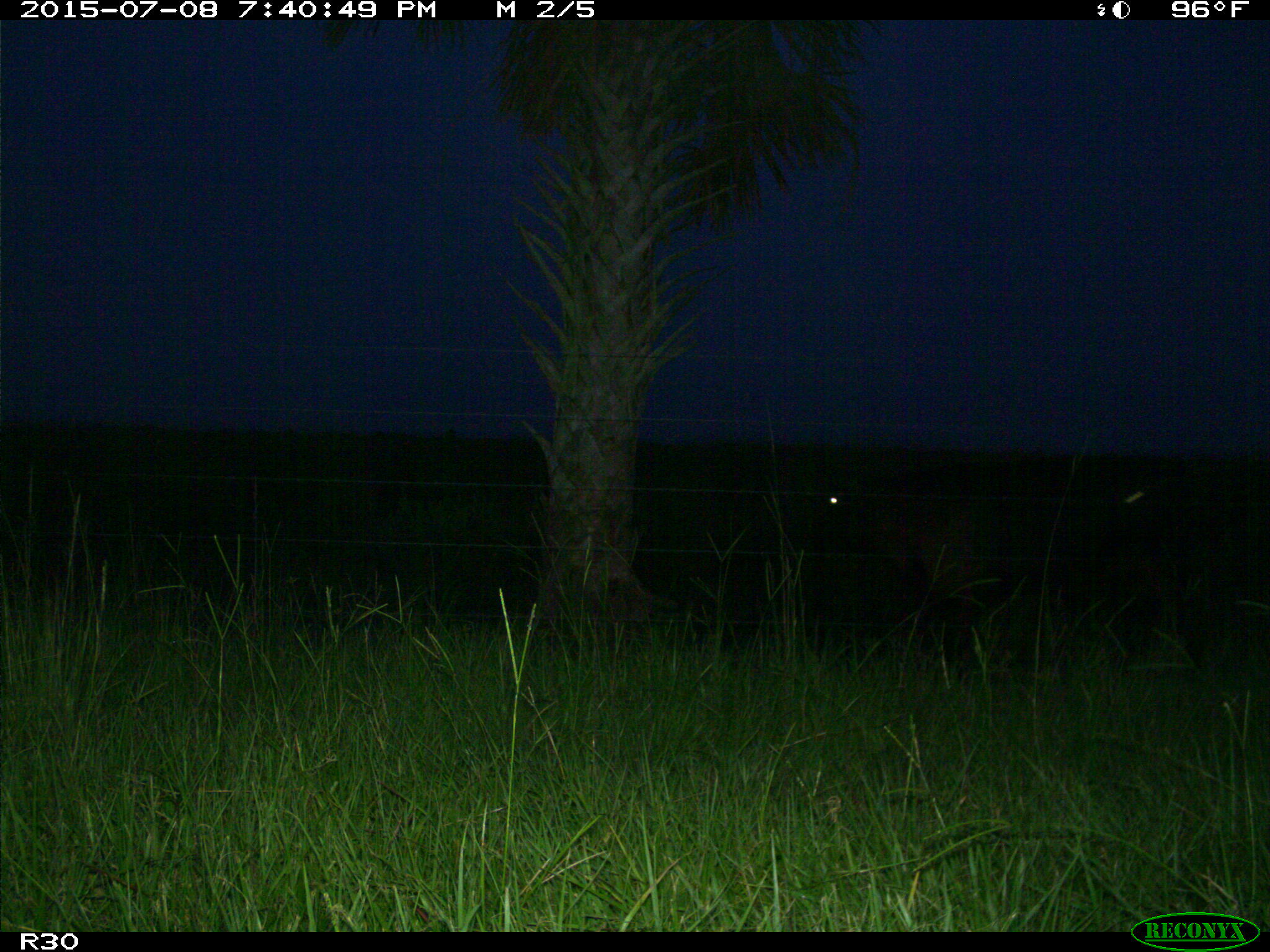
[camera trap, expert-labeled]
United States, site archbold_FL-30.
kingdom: Animalia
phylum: Chordata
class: Mammalia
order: Artiodactyla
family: Bovidae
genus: Bos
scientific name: Bos taurus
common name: domestic cow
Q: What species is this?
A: Bos taurus (domestic cow).